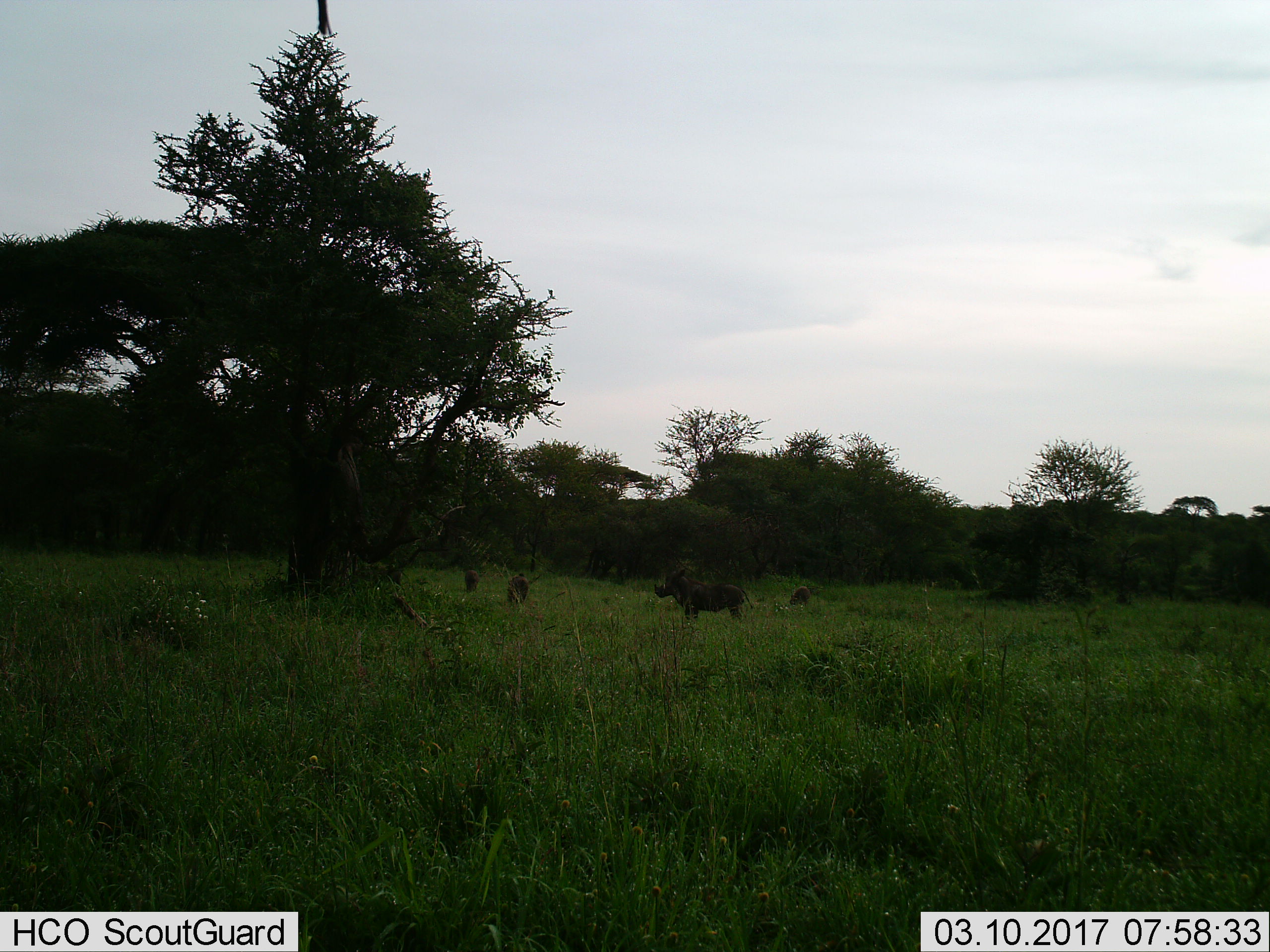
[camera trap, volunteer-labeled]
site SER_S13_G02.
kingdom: Animalia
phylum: Chordata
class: Mammalia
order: Artiodactyla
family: Suidae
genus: Phacochoerus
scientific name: Phacochoerus africanus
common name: warthog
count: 4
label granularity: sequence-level